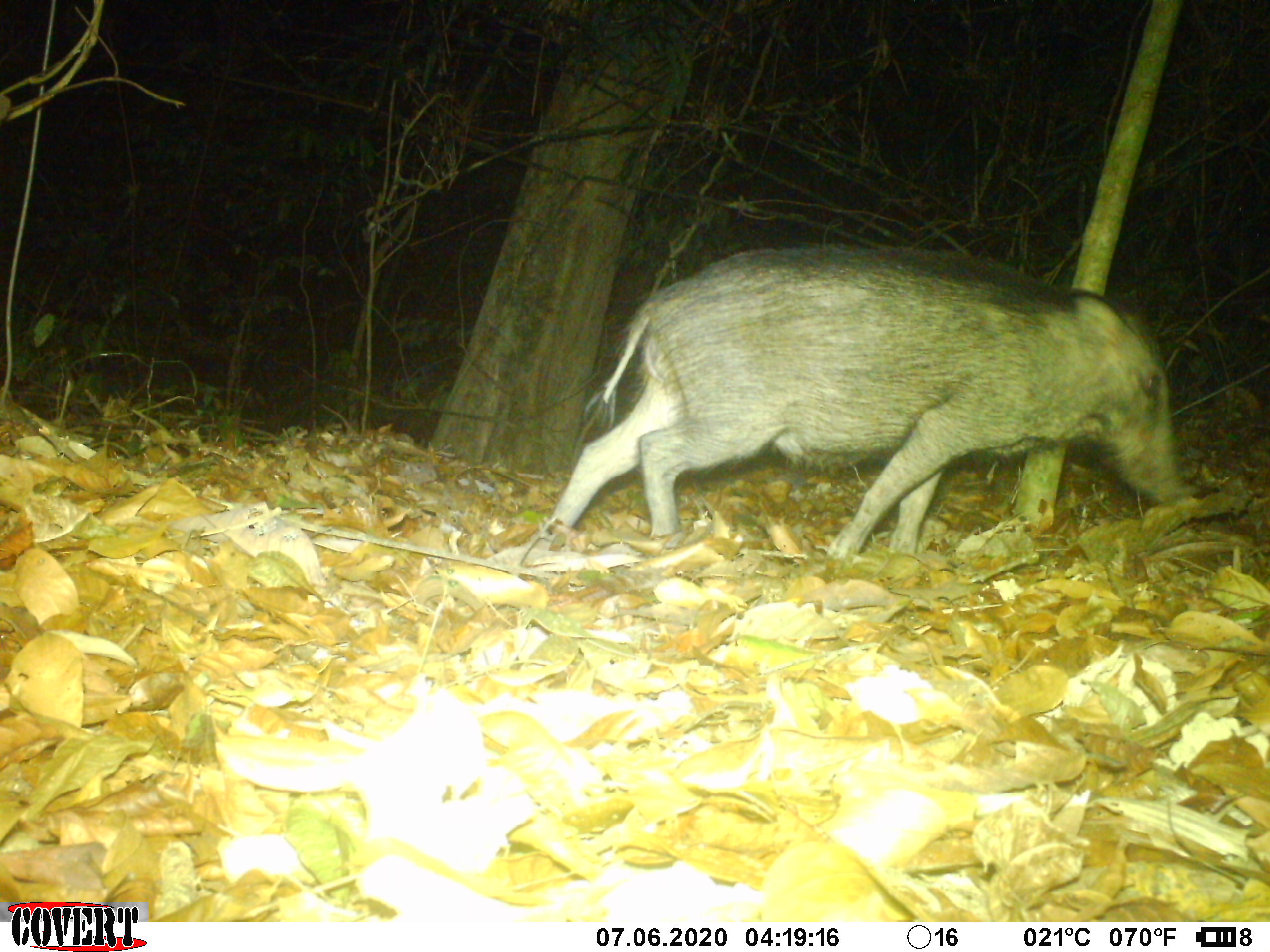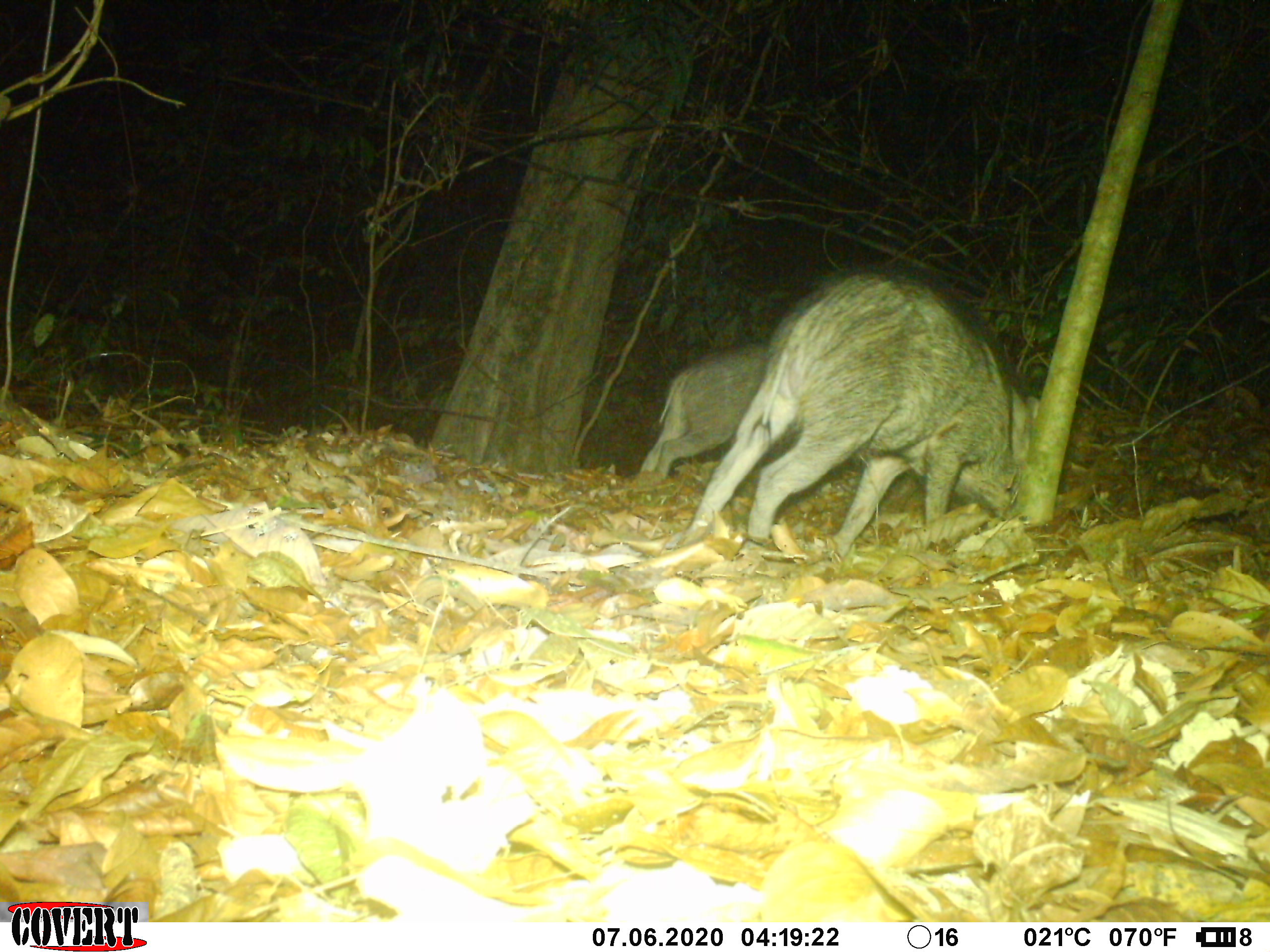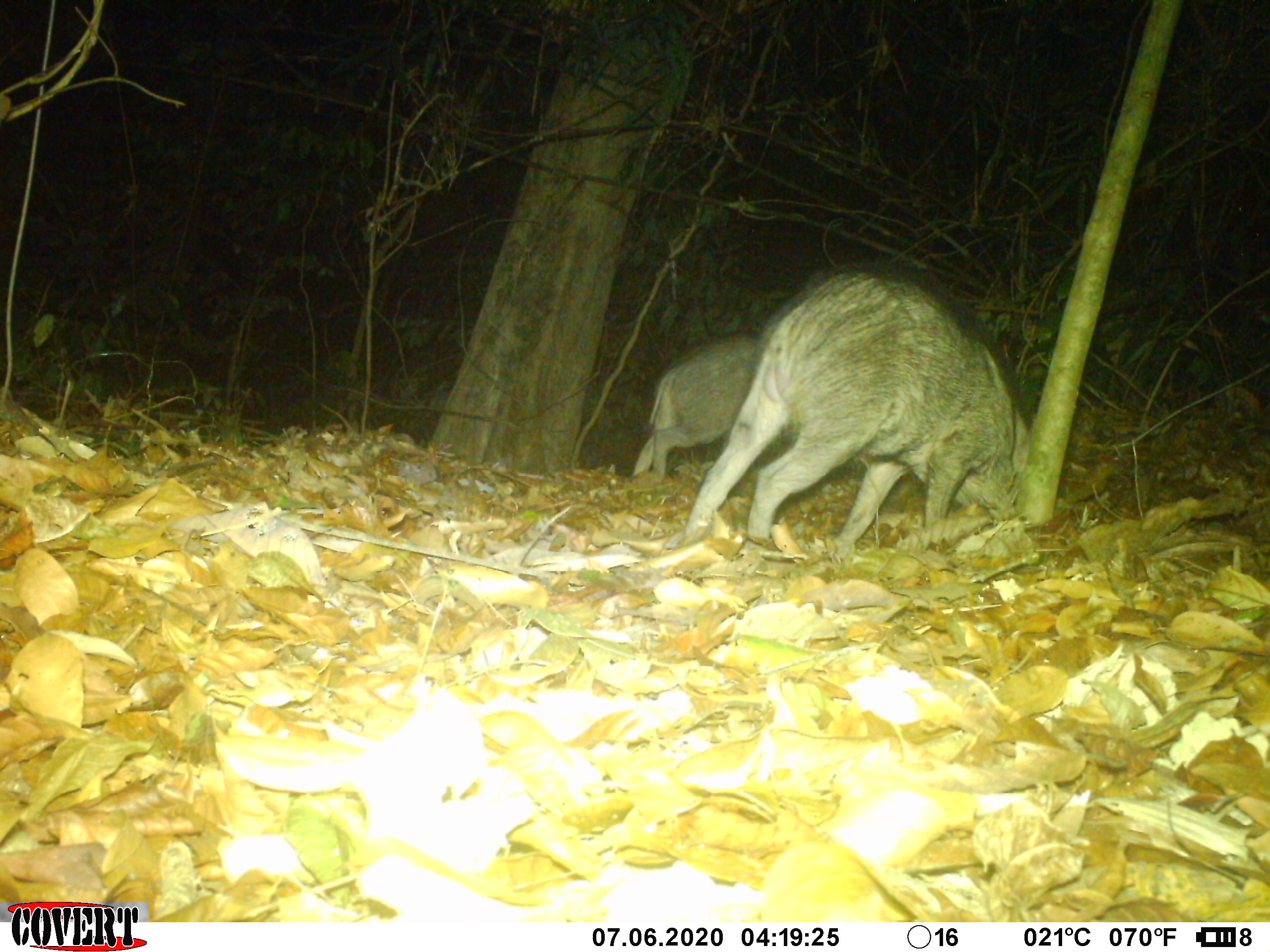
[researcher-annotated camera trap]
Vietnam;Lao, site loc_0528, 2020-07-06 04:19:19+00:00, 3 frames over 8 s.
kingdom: Animalia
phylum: Chordata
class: Mammalia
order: Artiodactyla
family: Suidae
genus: Sus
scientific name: Sus scrofa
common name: eurasian wild pig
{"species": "eurasian wild pig (Sus scrofa)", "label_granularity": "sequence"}